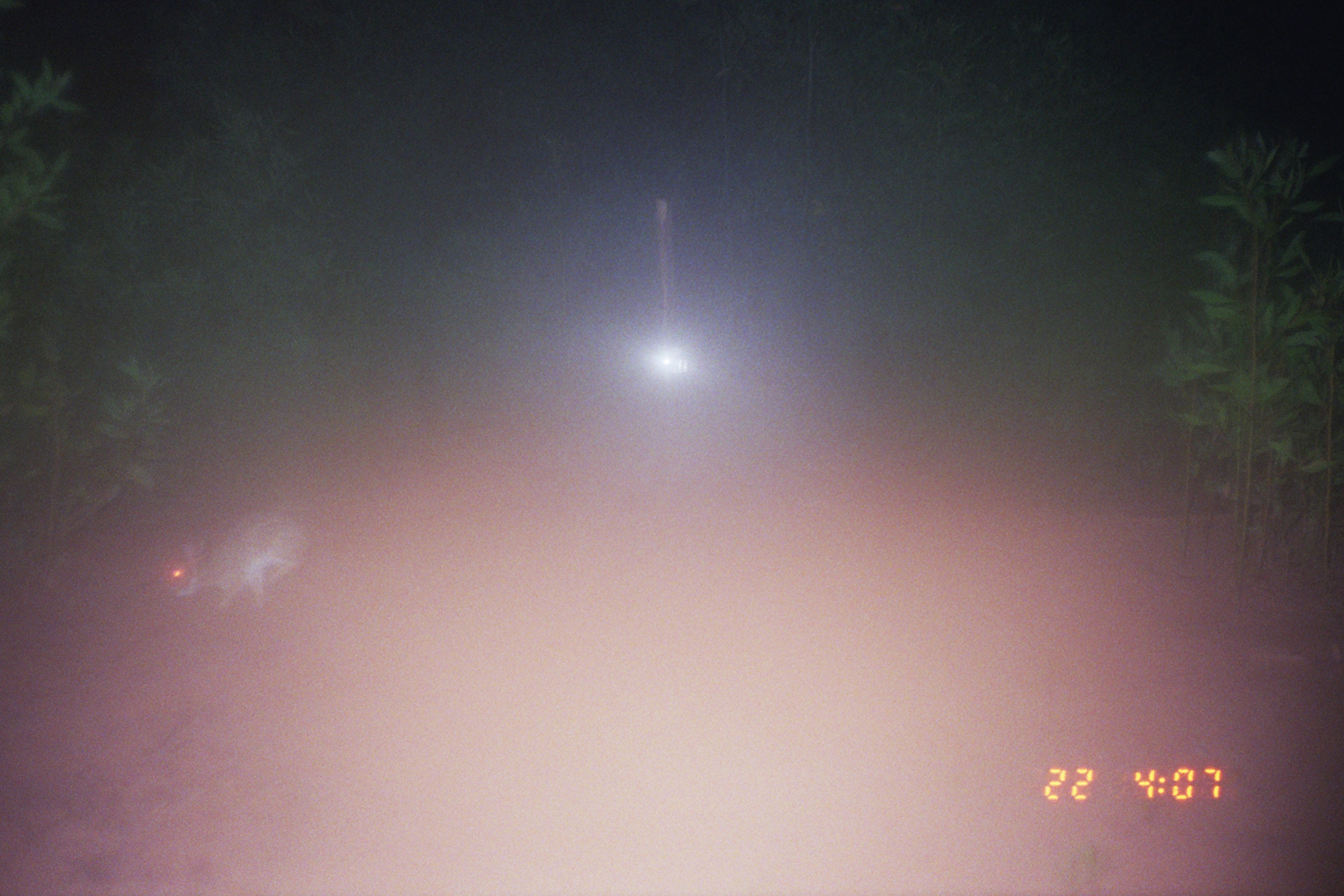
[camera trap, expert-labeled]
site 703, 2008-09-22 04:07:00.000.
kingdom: Animalia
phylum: Chordata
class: Mammalia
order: Lagomorpha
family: Leporidae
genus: Sylvilagus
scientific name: Sylvilagus brasiliensis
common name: tapeti